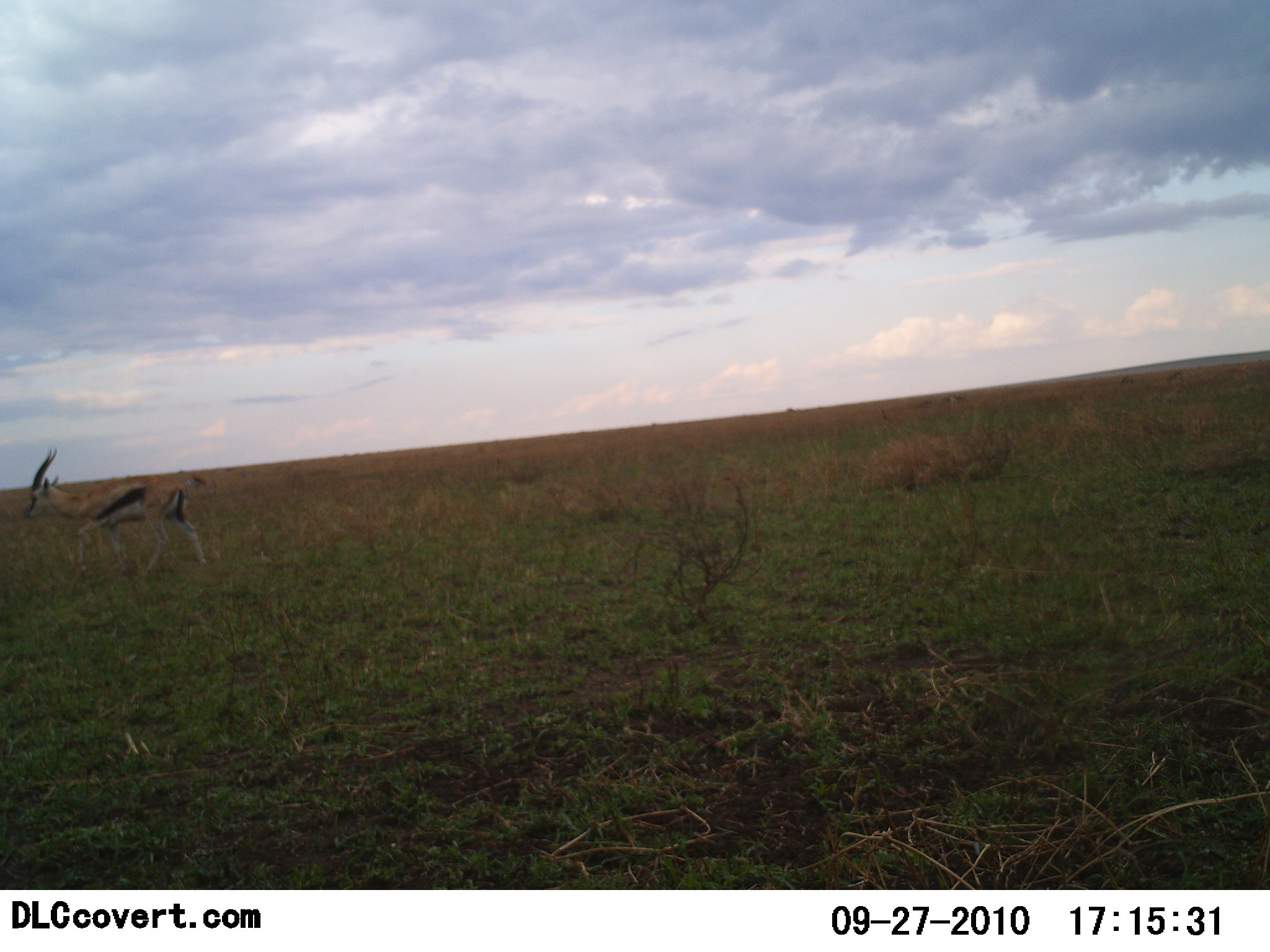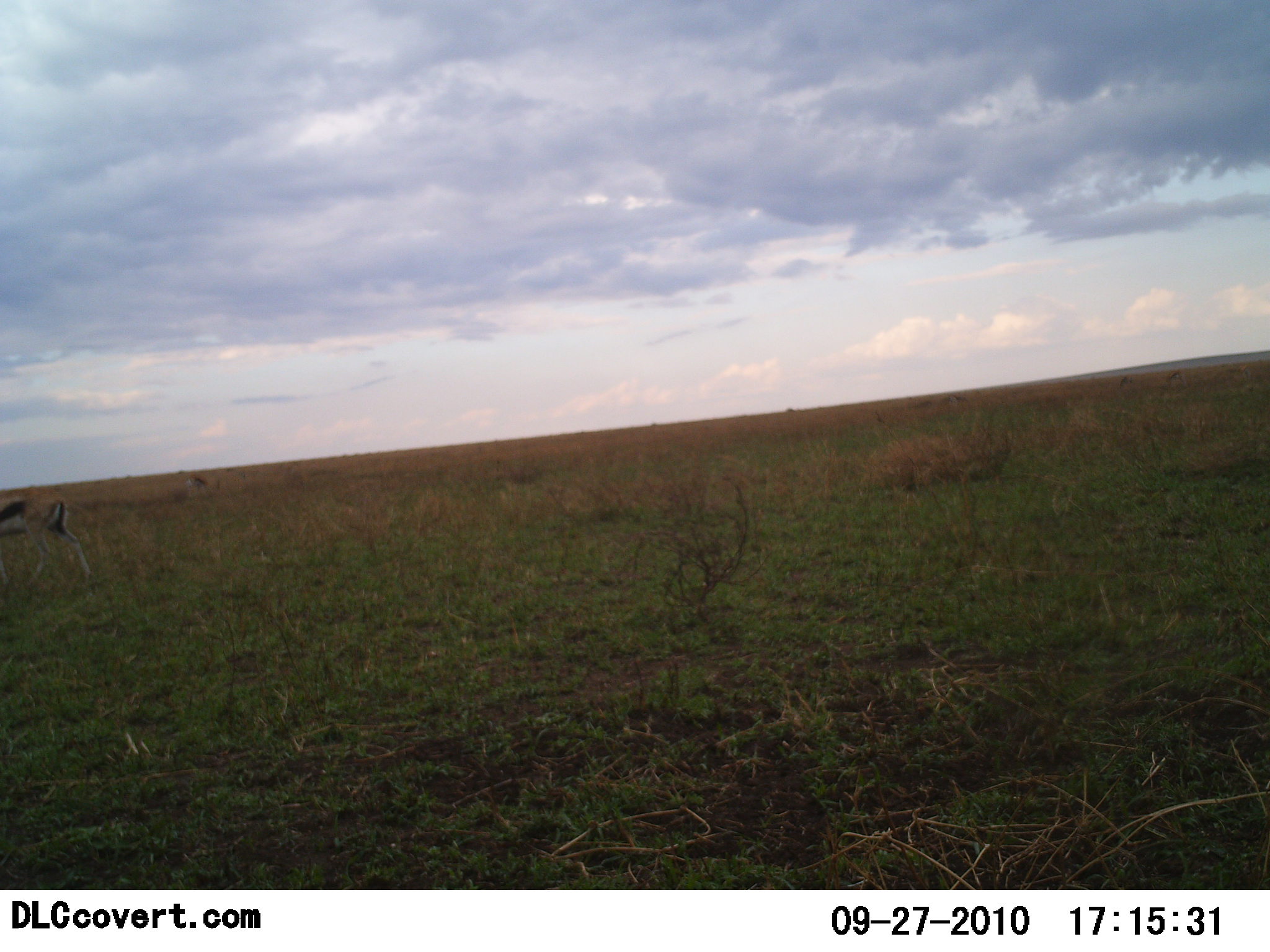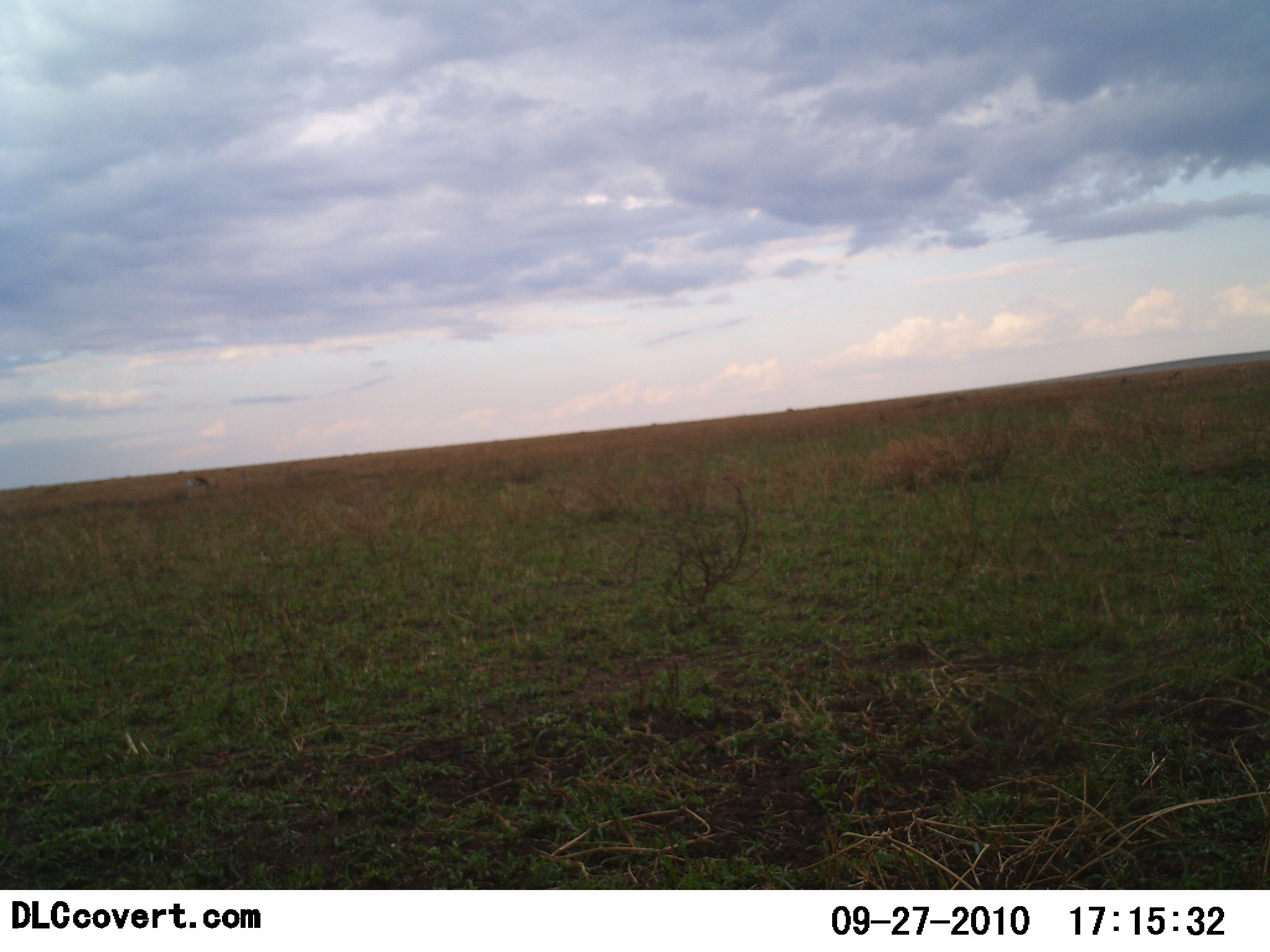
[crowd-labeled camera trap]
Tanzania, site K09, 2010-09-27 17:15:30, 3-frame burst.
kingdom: Animalia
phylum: Chordata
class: Mammalia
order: Artiodactyla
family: Bovidae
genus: Eudorcas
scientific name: Eudorcas thomsonii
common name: thomson's gazelle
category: gazellethomsons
Gazellethomsons (thomson's gazelle) (Eudorcas thomsonii), count 1. Behavior (volunteer vote fractions): standing 31%, resting 0%, moving 81%, interacting 0%. Young present (vote fraction): 0%. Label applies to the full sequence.